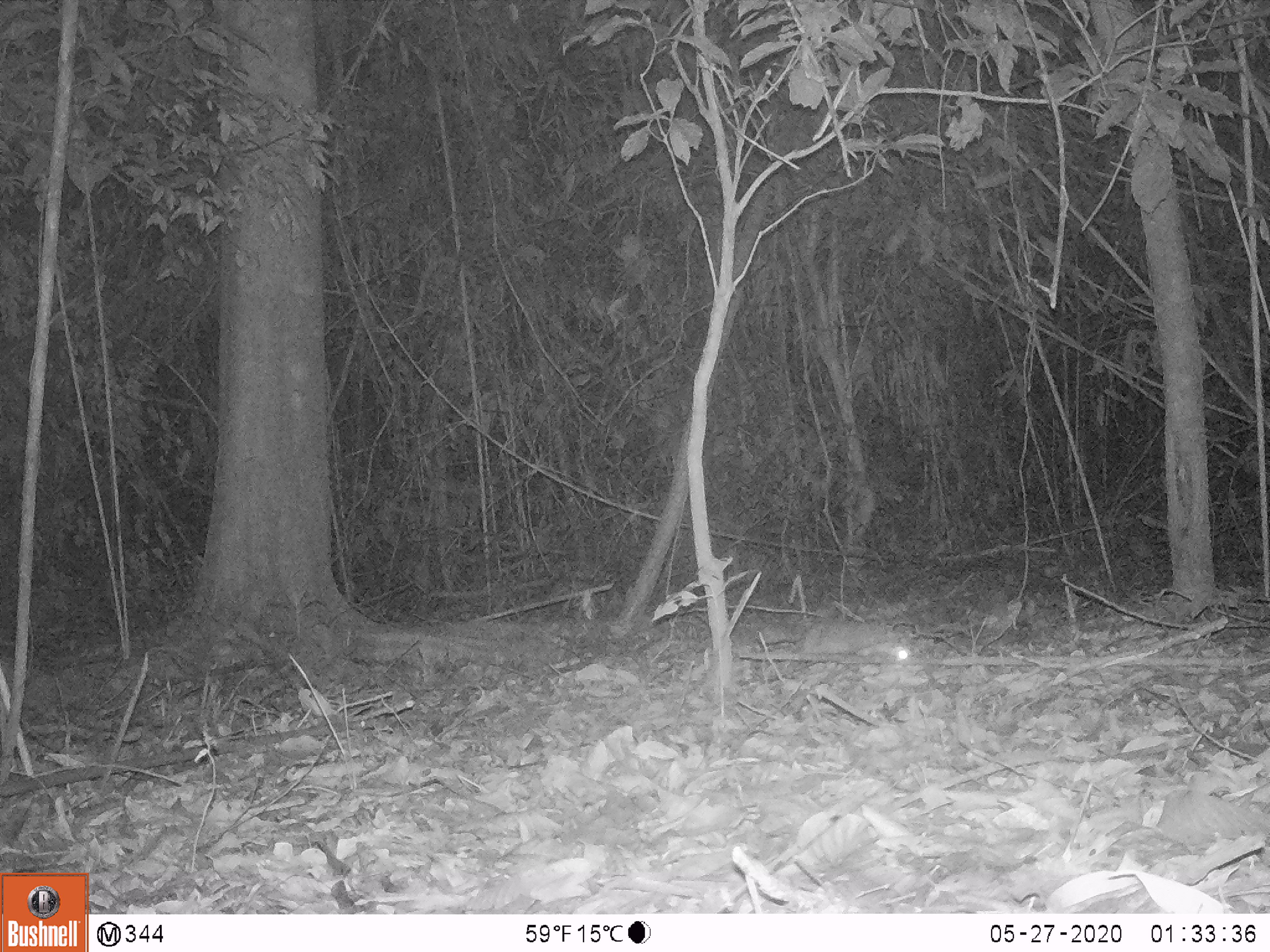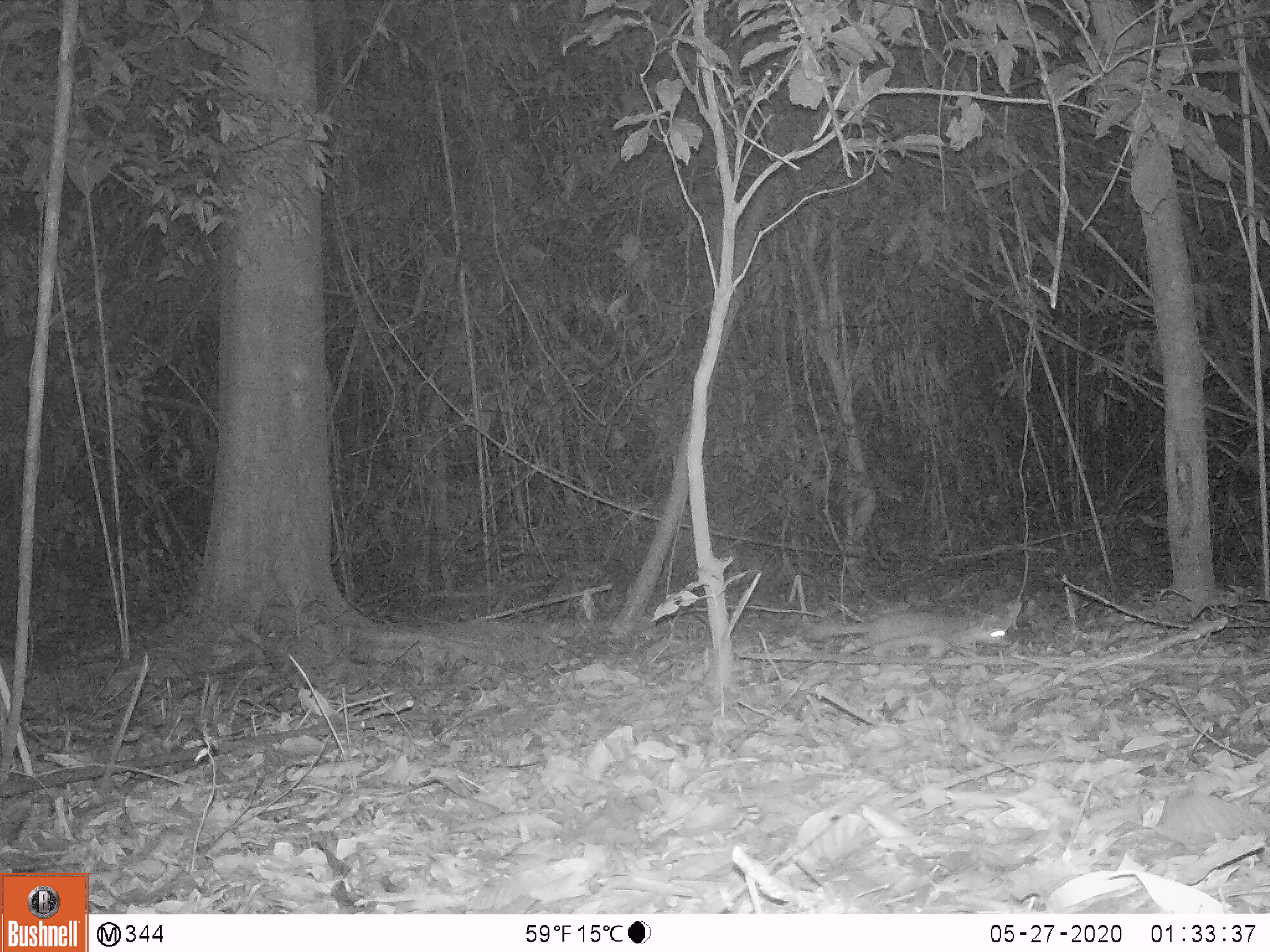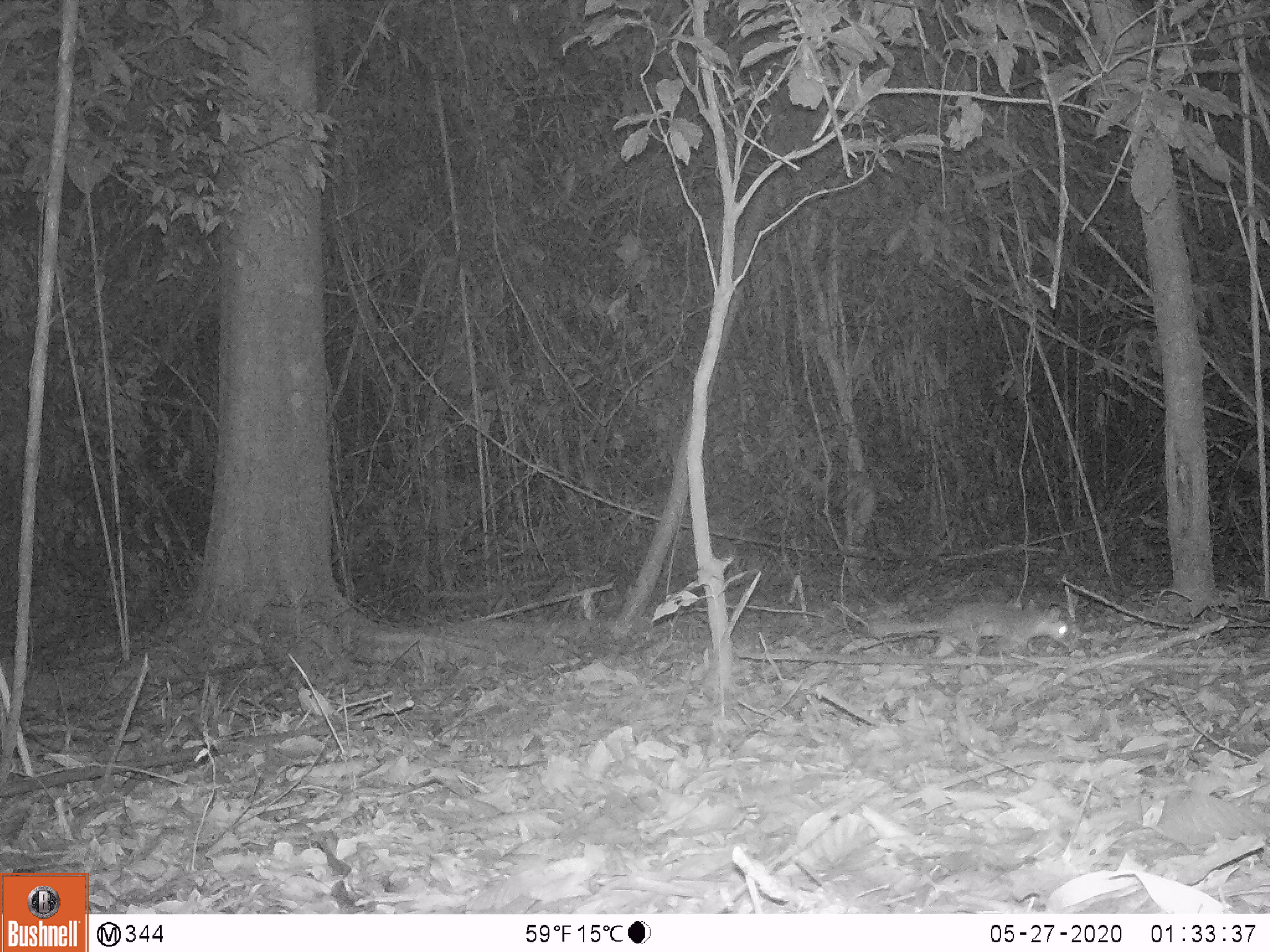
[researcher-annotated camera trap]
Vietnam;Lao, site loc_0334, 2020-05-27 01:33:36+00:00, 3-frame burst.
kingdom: Animalia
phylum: Chordata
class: Mammalia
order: Carnivora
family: Mustelidae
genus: Melogale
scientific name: Melogale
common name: ferret badger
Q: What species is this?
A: Ferret badger (Melogale).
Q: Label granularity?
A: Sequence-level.